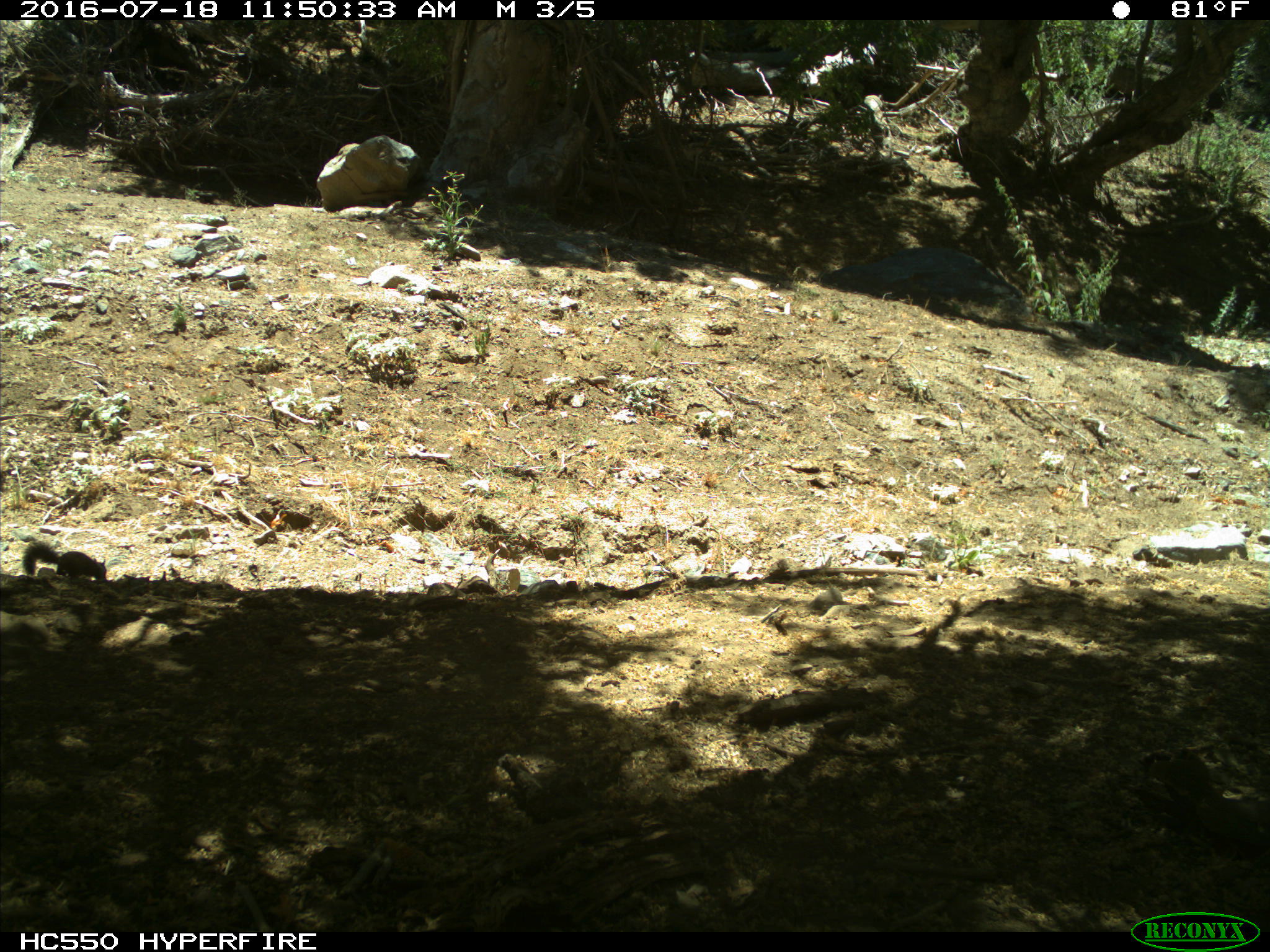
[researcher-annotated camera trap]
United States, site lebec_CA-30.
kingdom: Animalia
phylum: Chordata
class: Mammalia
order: Rodentia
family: Sciuridae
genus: Otospermophilus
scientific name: Otospermophilus beecheyi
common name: california ground squirrel